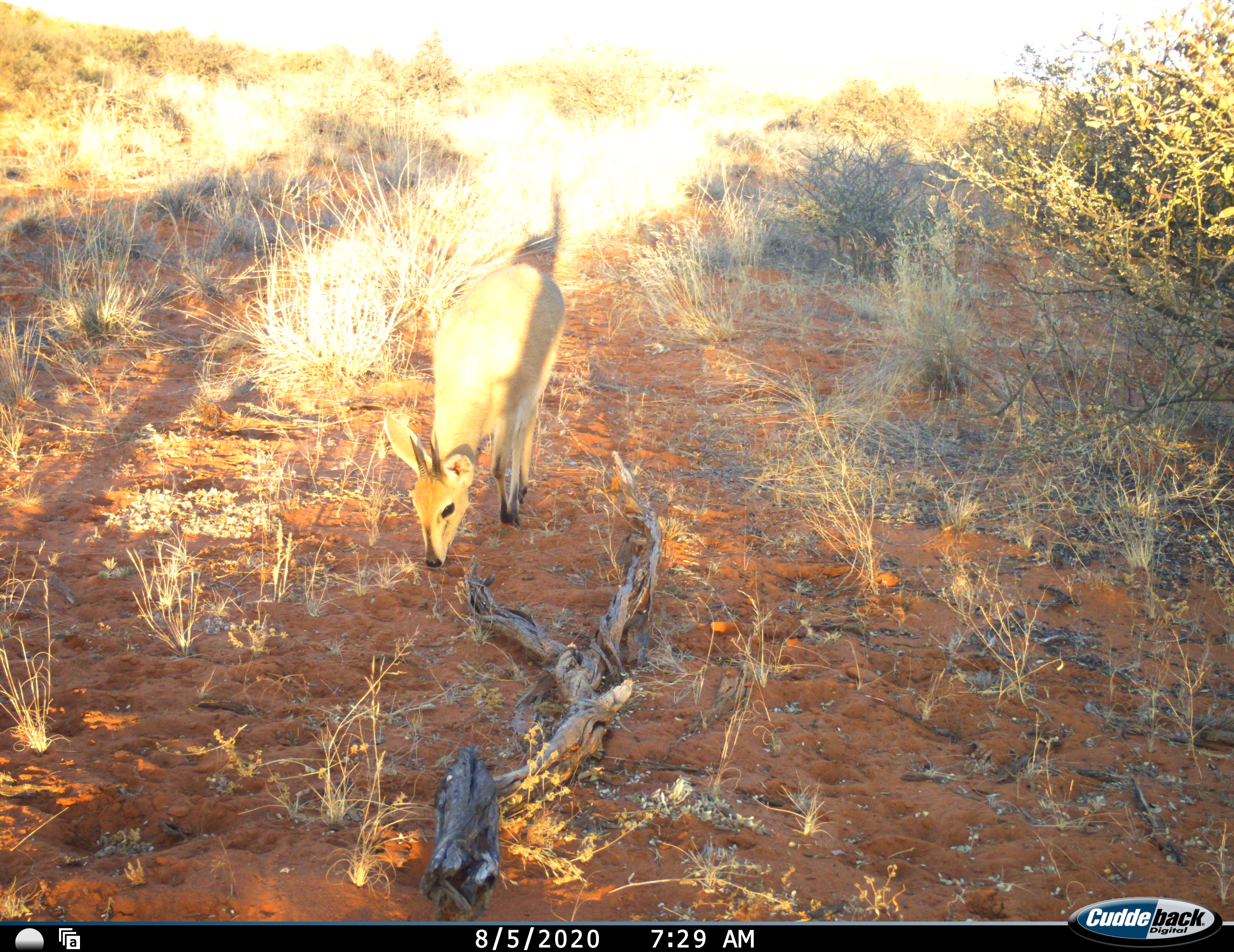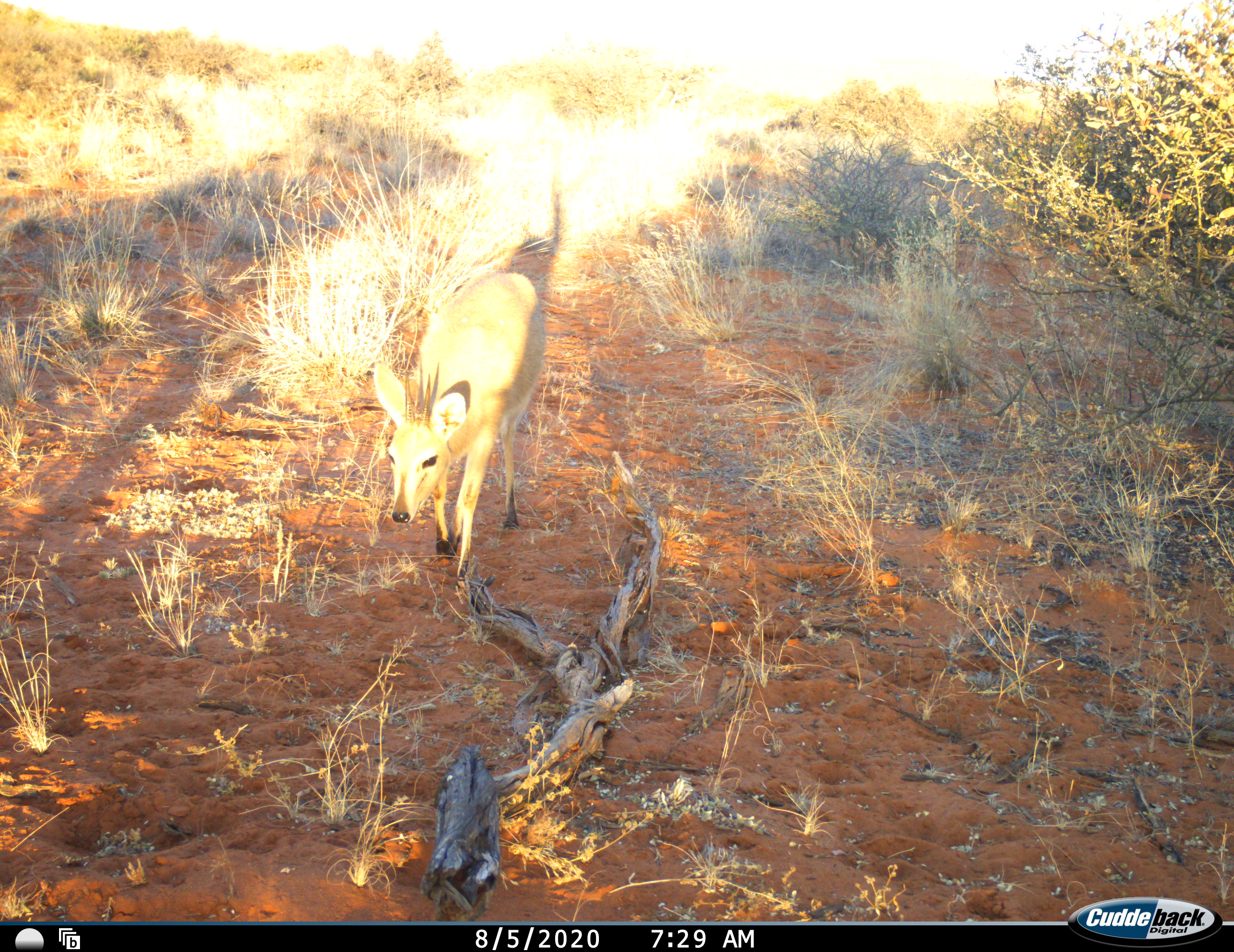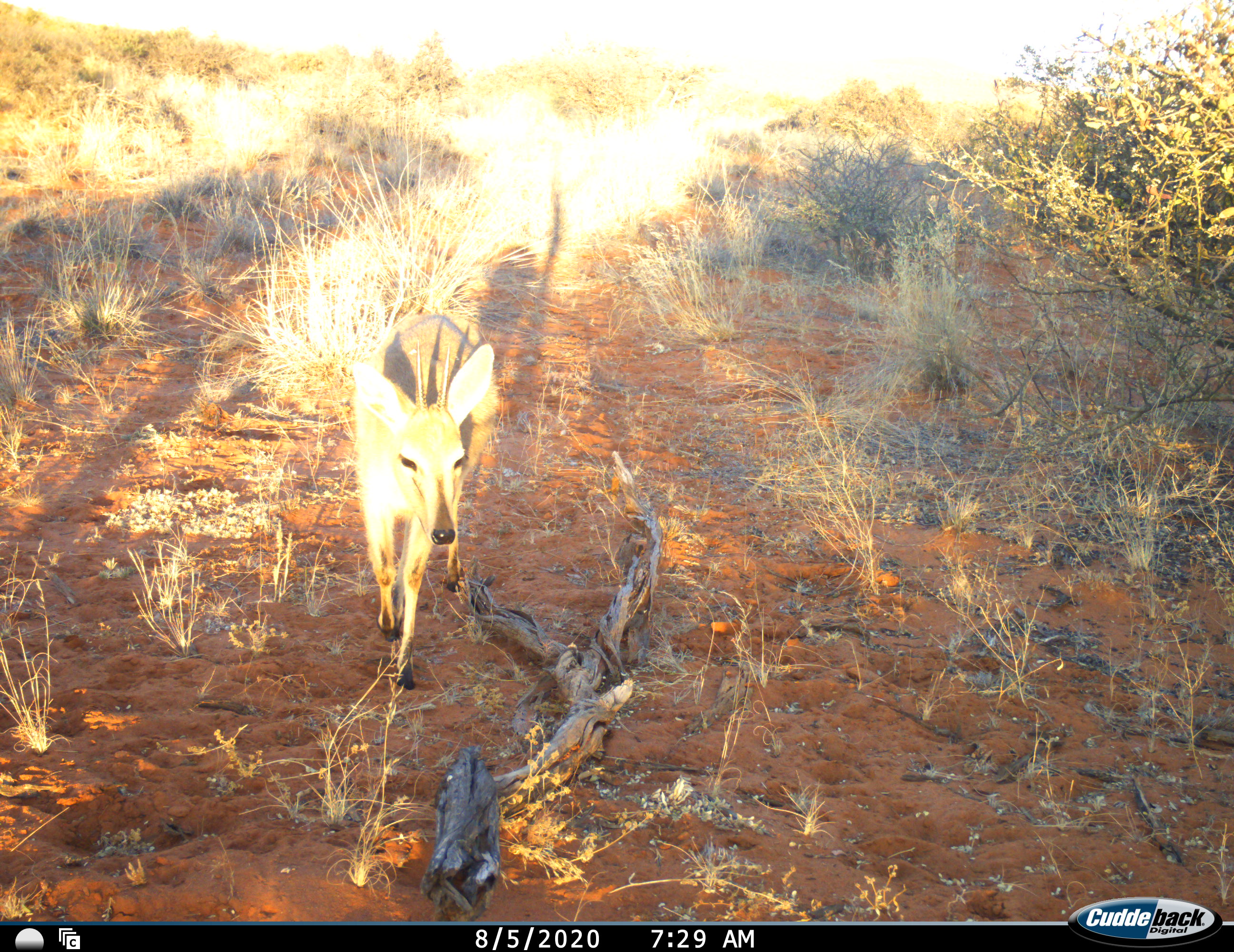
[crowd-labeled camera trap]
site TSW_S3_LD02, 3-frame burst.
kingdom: Animalia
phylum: Chordata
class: Mammalia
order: Artiodactyla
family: Bovidae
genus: Sylvicapra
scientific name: Sylvicapra grimmia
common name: common duiker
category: duikercommongrey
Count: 1.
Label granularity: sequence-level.